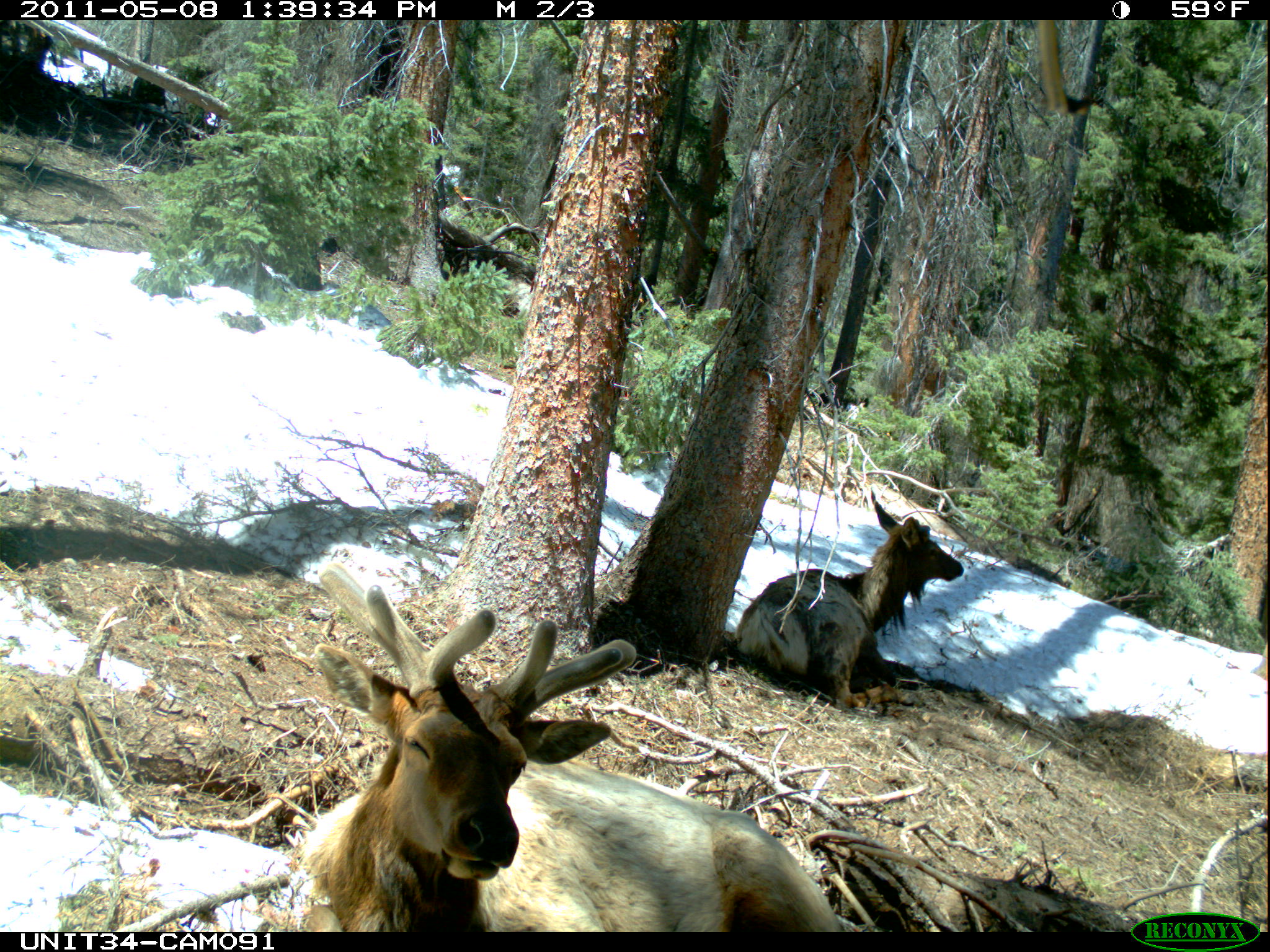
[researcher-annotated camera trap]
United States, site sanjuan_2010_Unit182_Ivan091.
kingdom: Animalia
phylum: Chordata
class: Mammalia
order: Artiodactyla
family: Cervidae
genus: Cervus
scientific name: Cervus elaphus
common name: red deer